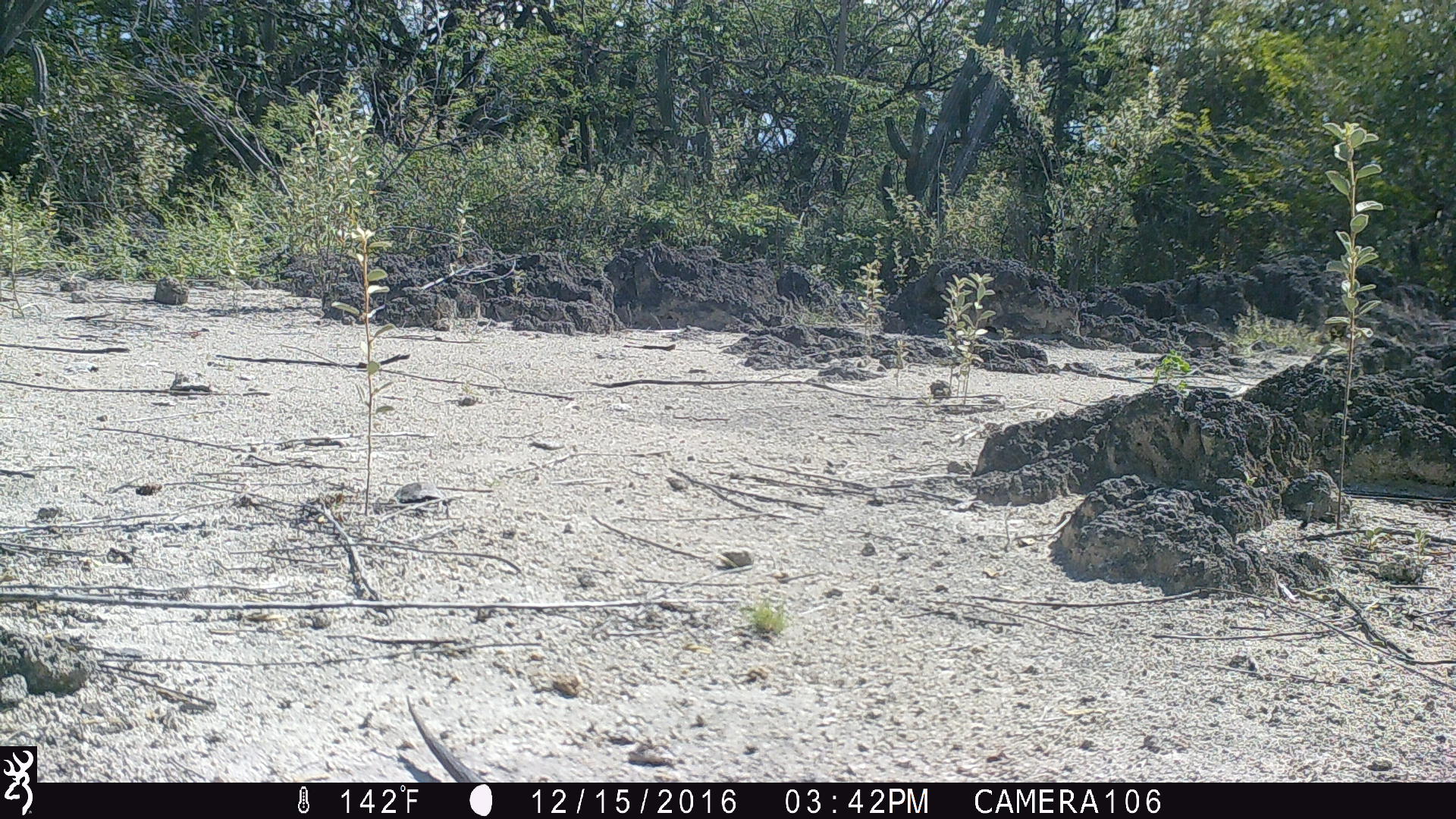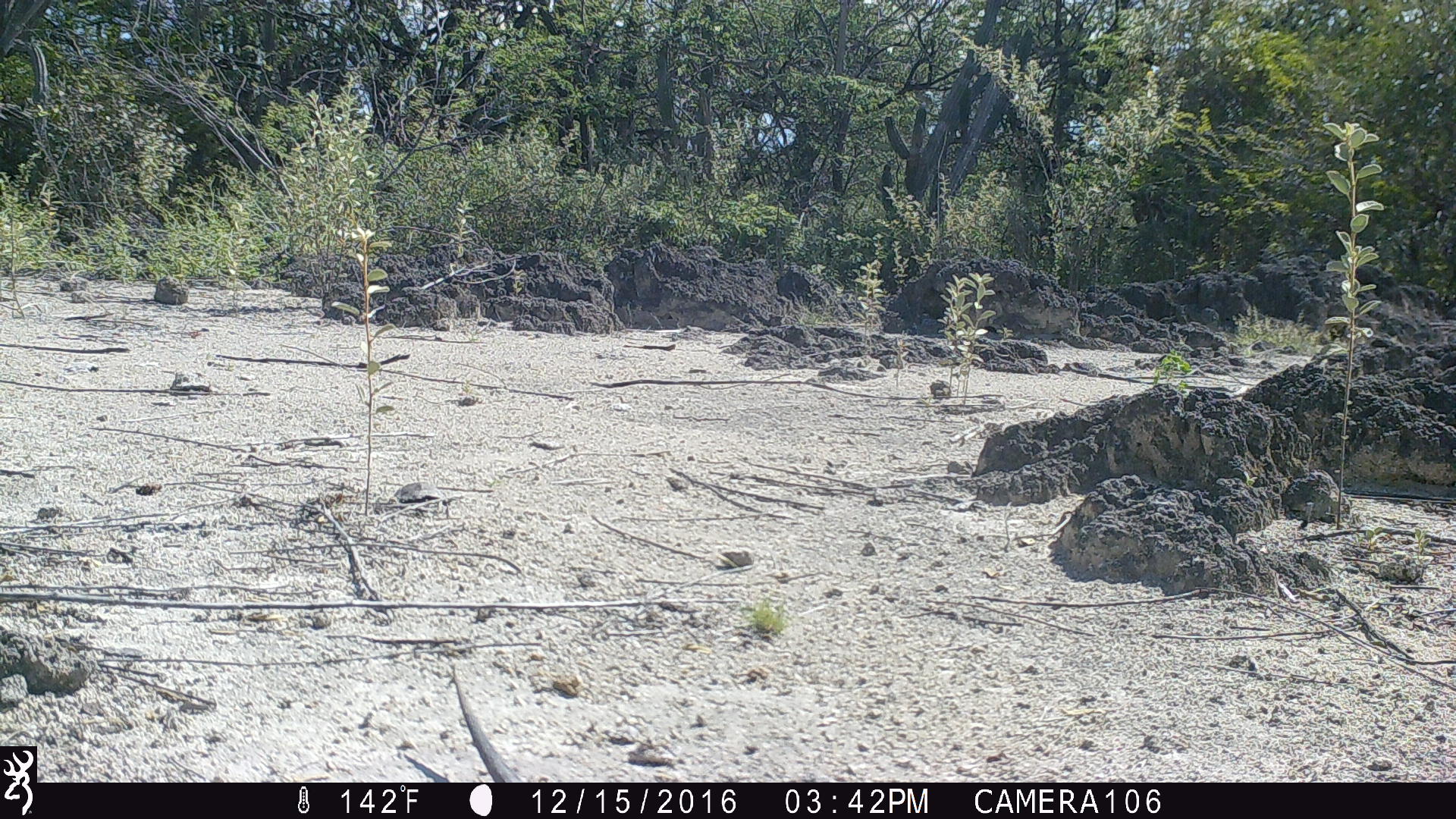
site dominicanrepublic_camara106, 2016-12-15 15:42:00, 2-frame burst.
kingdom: Animalia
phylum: Chordata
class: Reptilia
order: Squamata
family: Iguanidae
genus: Iguana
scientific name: Iguana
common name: typical iguanas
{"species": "Iguana (typical iguanas)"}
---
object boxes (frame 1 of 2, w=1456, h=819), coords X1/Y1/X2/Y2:
iguana: 396/696/481/780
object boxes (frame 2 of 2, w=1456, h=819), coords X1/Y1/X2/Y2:
iguana: 443/661/530/783